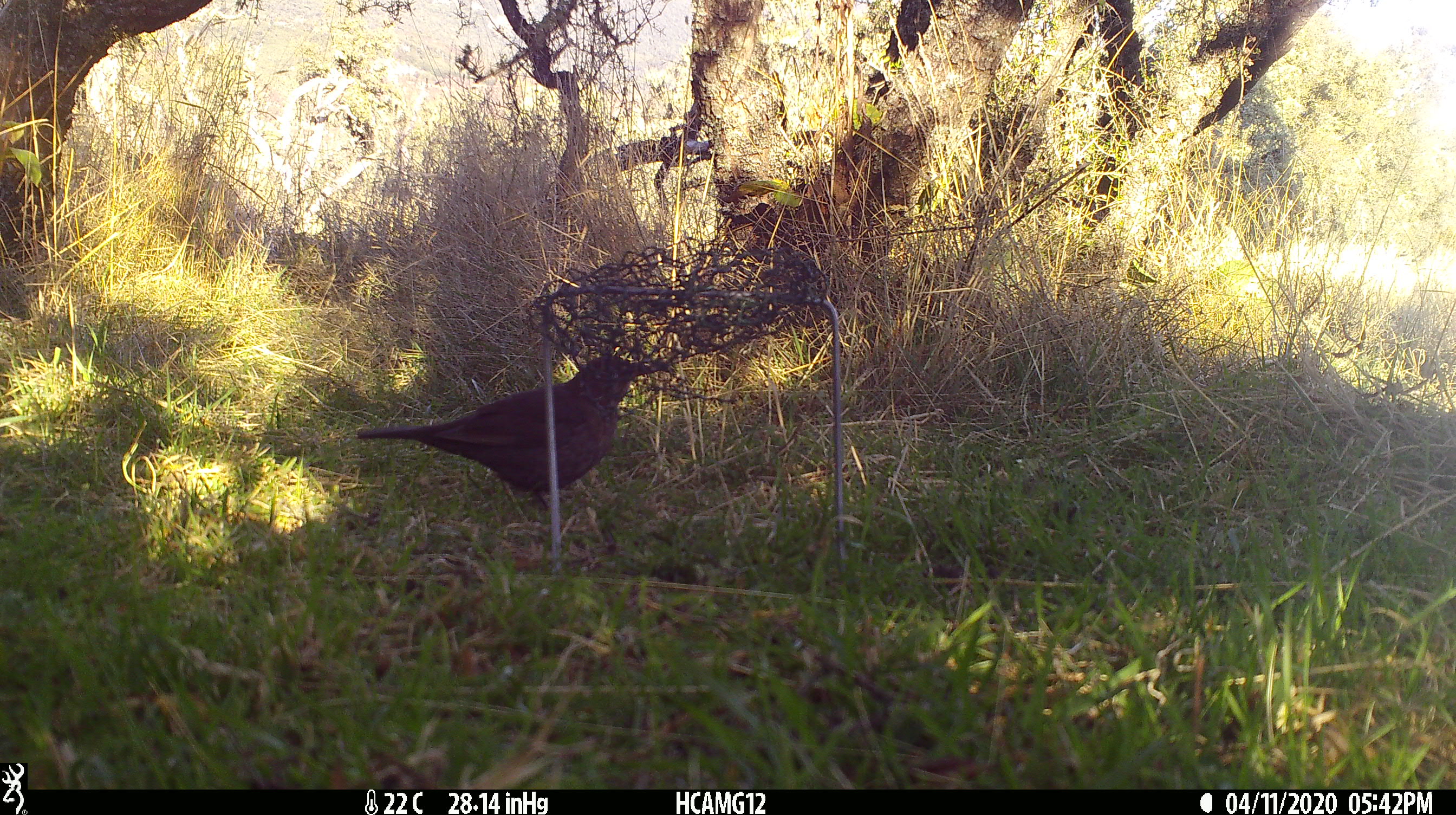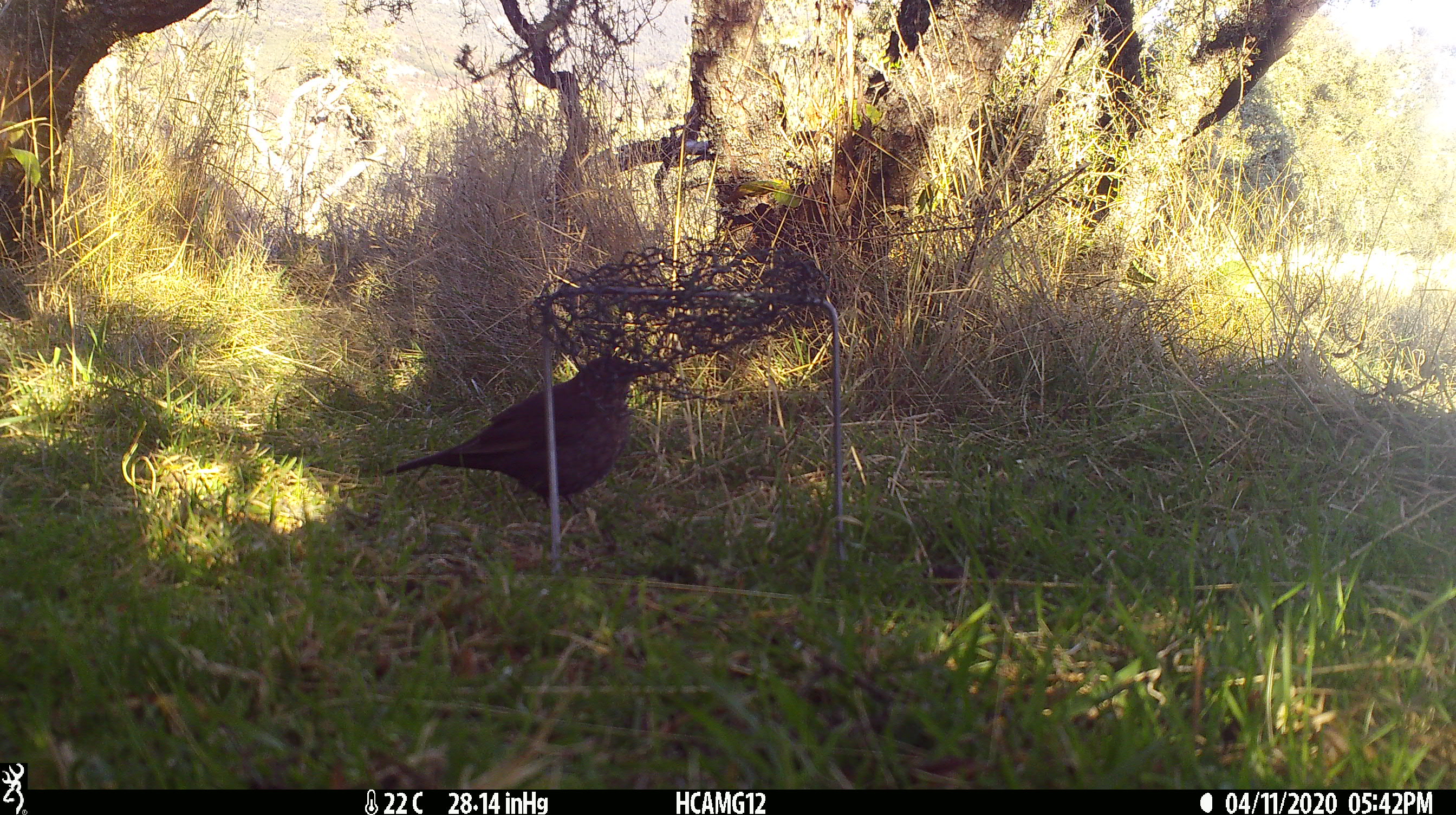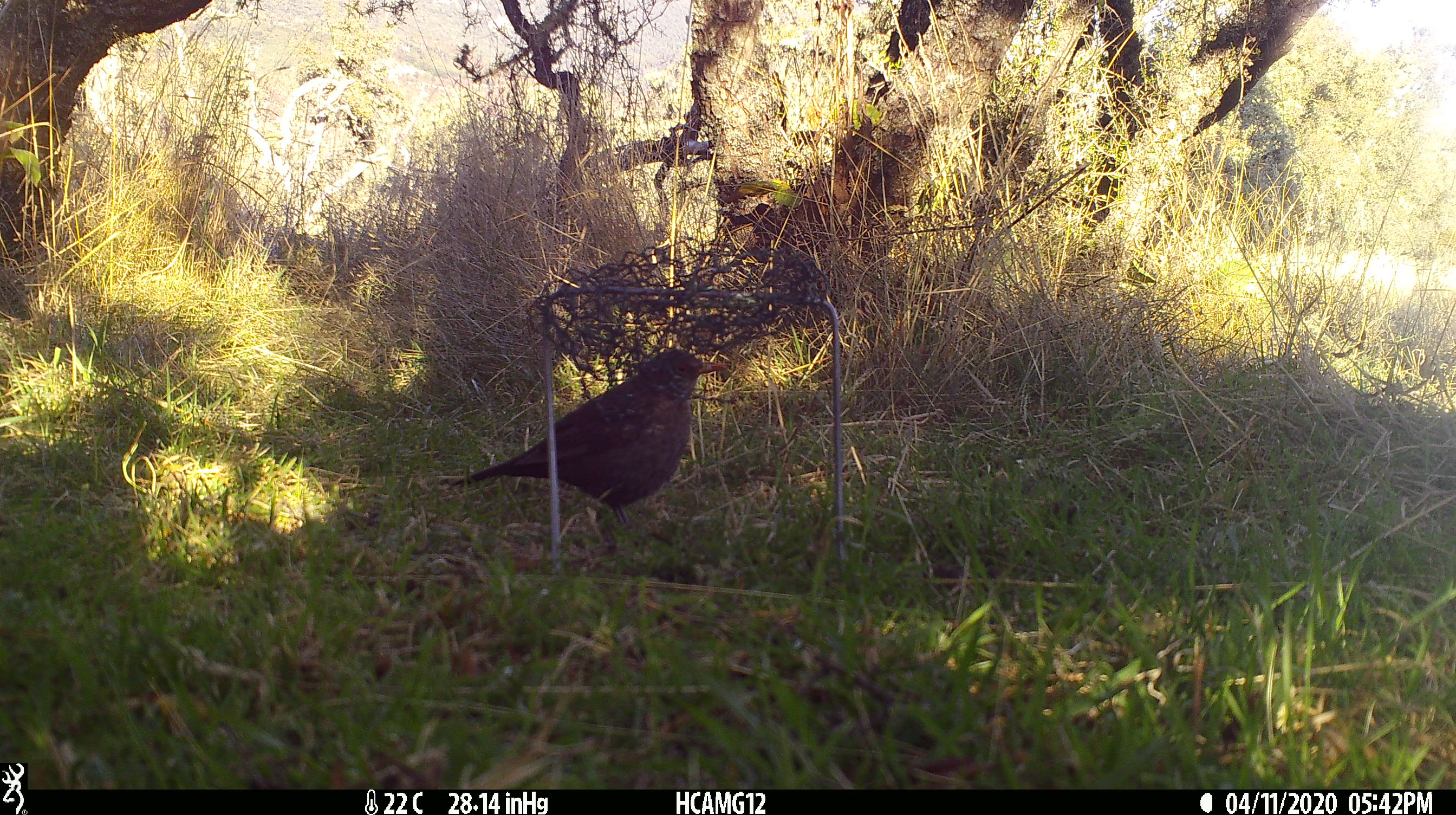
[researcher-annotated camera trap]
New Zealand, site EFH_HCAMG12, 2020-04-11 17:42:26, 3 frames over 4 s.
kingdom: Animalia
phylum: Chordata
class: Aves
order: Passeriformes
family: Turdidae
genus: Turdus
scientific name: Turdus merula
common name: eurasian blackbird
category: blackbird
Blackbird (eurasian blackbird) (Turdus merula).